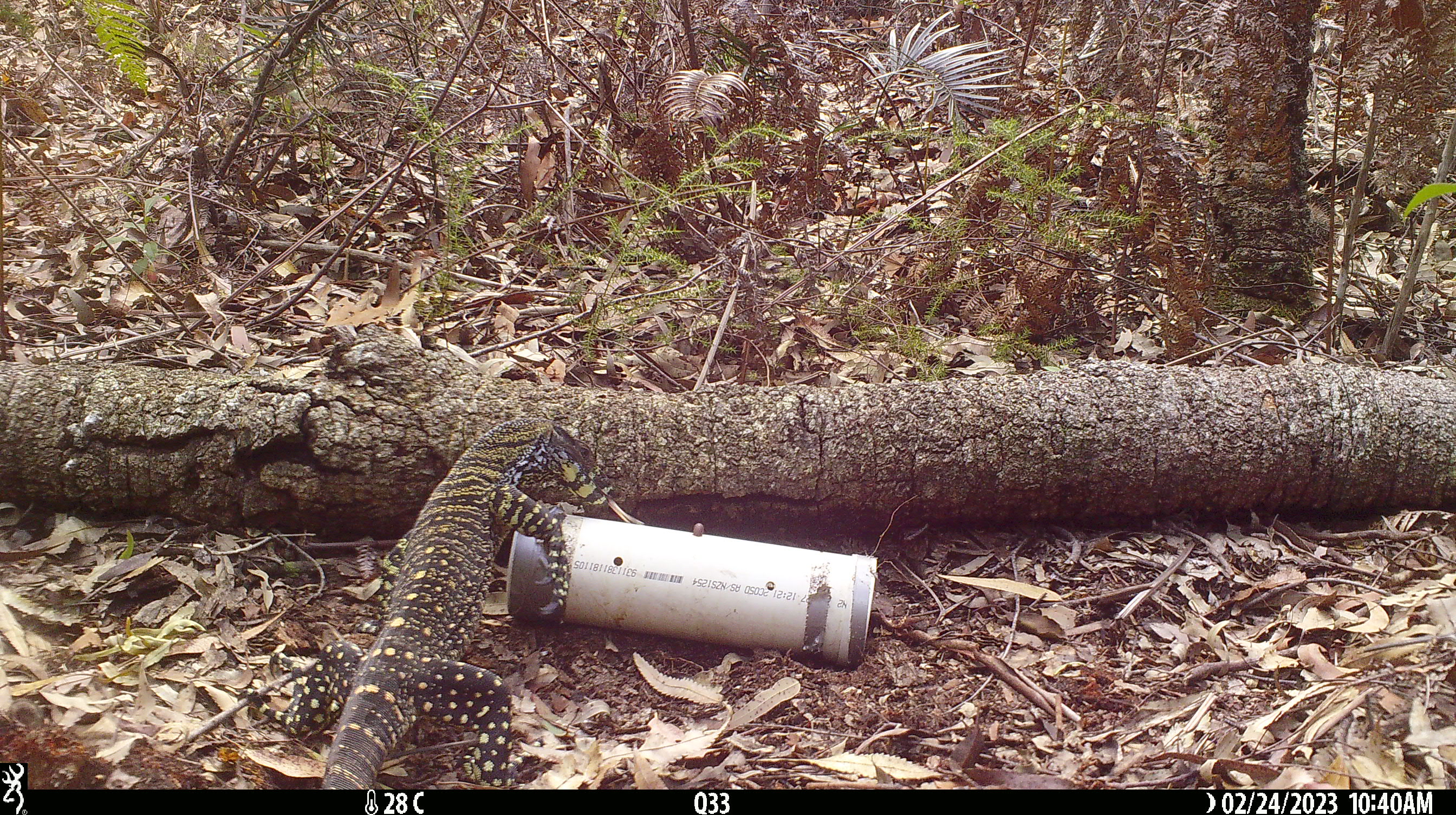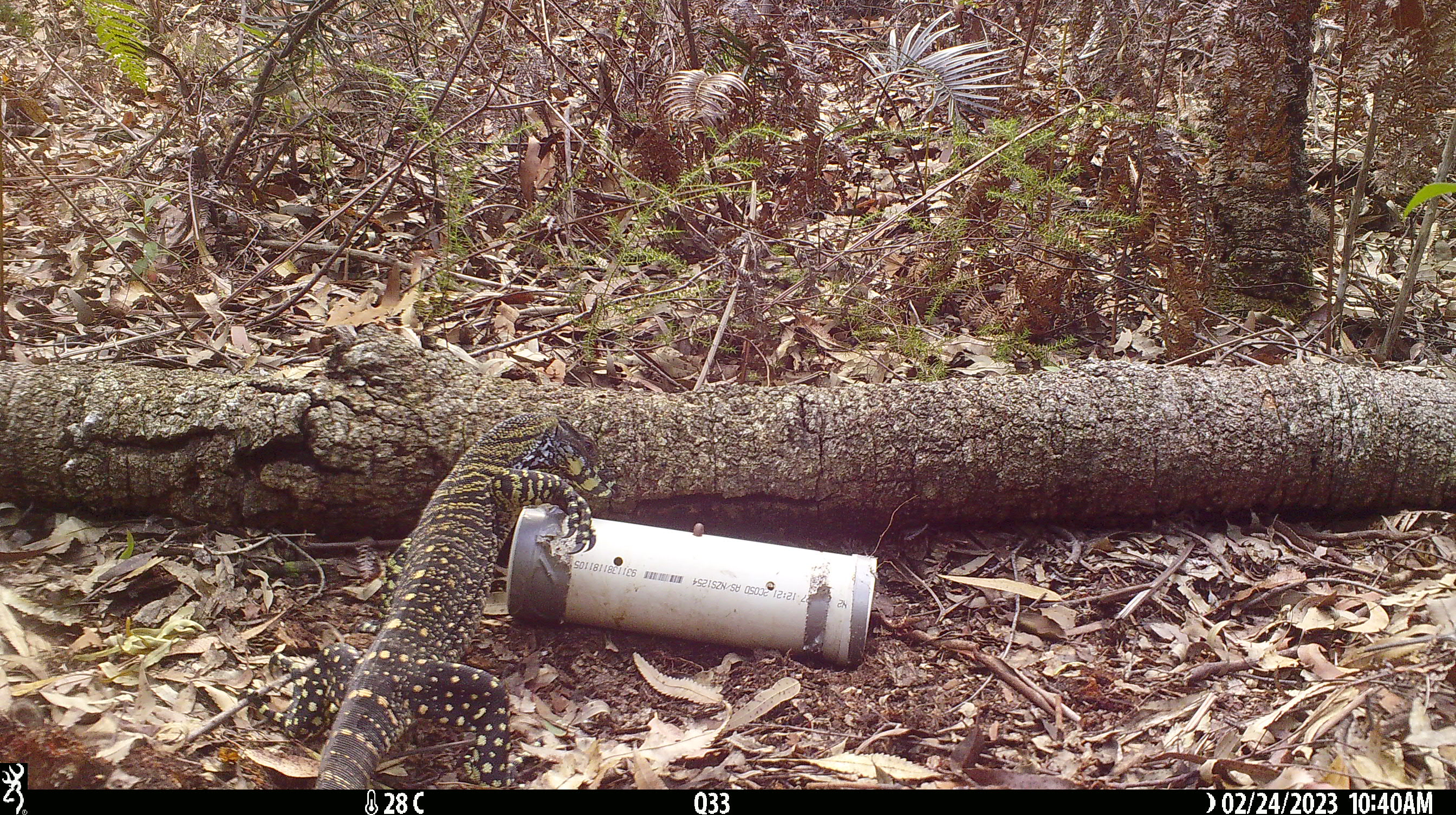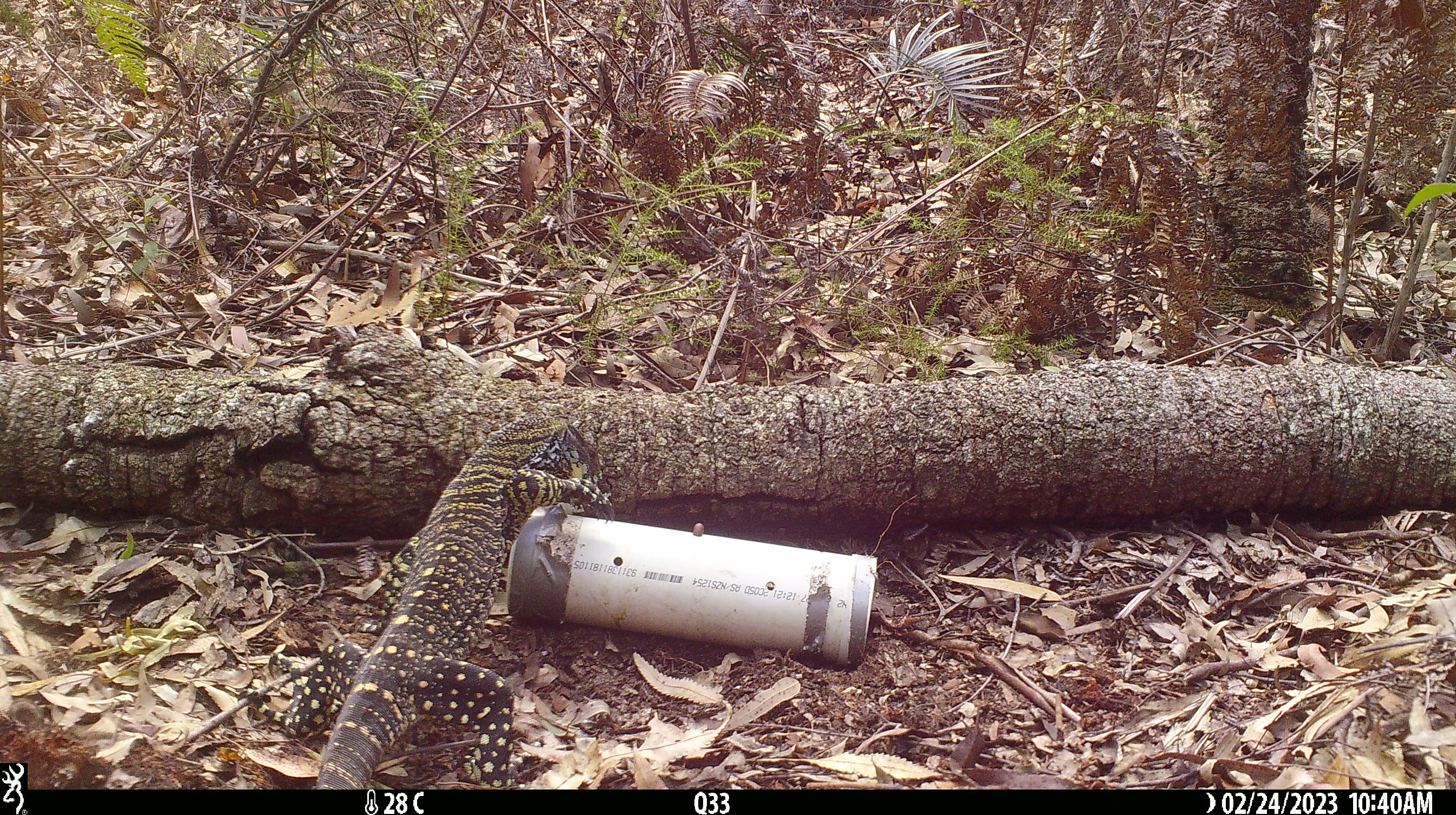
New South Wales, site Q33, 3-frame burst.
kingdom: Animalia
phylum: Chordata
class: Reptilia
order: Squamata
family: Varanidae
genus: Varanus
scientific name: Varanus varius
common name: lace monitor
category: goanna